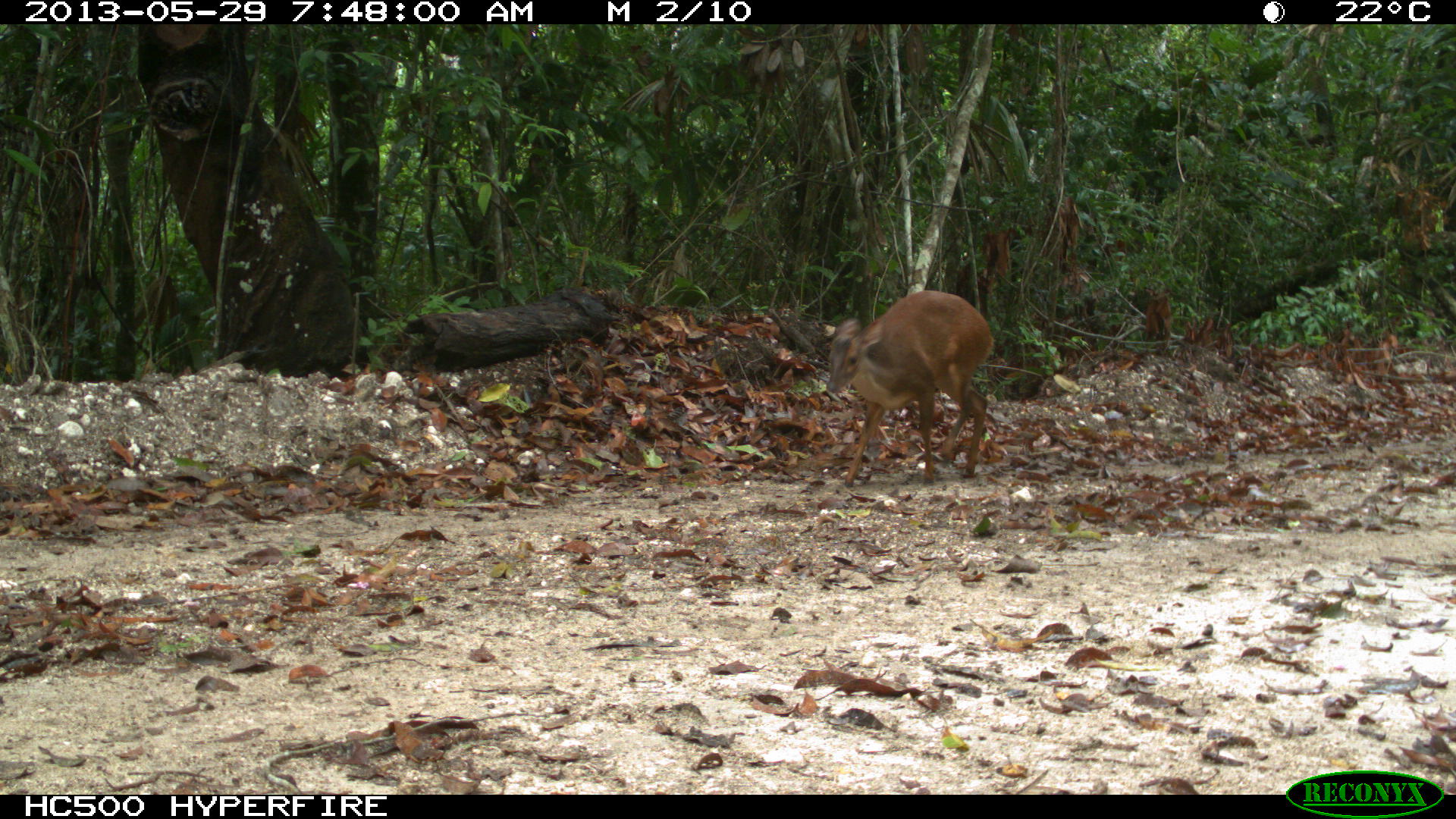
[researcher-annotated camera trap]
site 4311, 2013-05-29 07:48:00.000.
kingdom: Animalia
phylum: Chordata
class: Mammalia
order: Artiodactyla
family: Cervidae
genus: Mazama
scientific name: Mazama temama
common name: central american red brocket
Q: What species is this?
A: Mazama temama (central american red brocket).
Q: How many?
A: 1.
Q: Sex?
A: Female.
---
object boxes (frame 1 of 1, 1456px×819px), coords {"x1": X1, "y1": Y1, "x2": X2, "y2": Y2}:
mazama temama: {"x1": 825, "y1": 289, "x2": 995, "y2": 488}